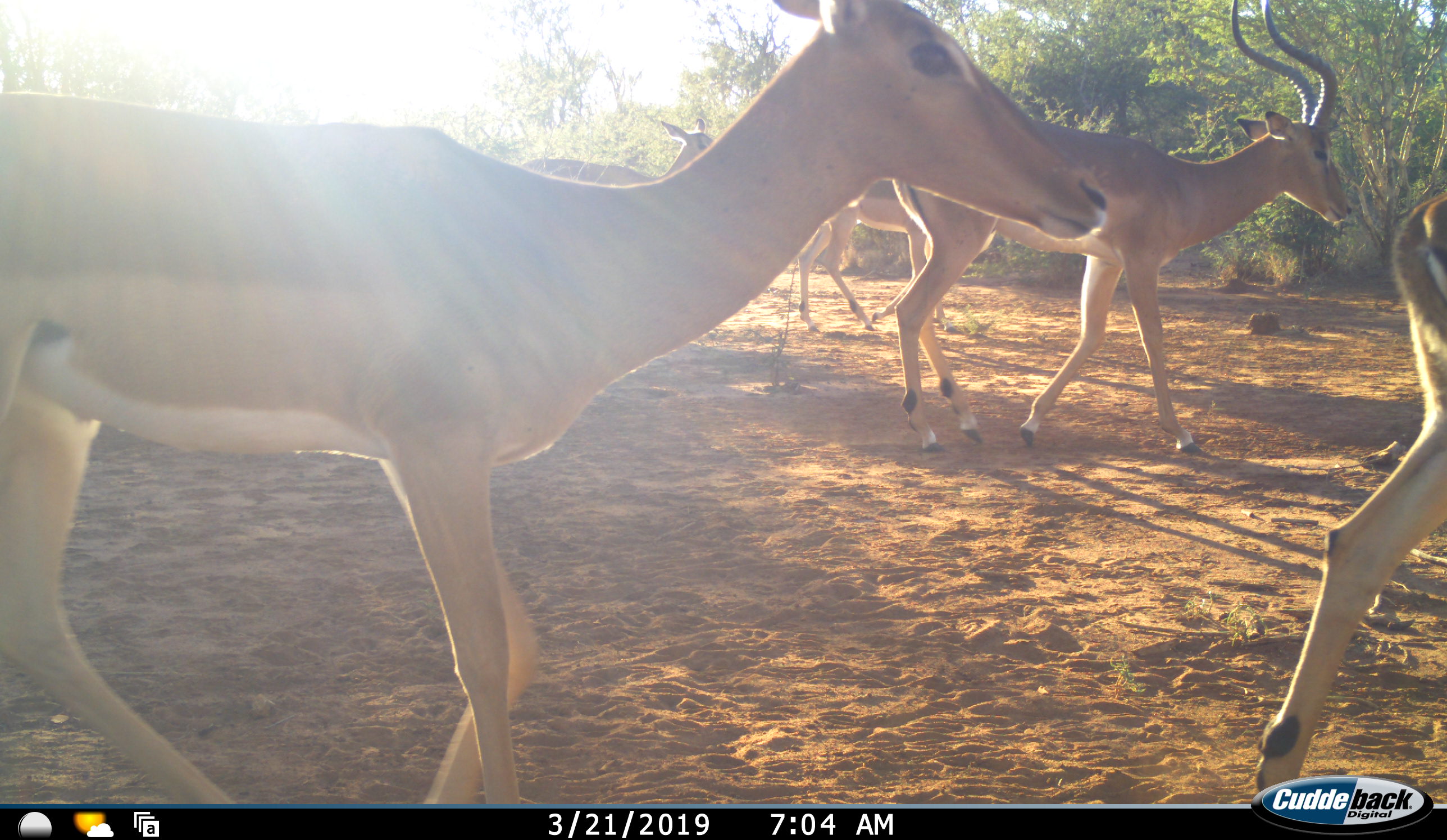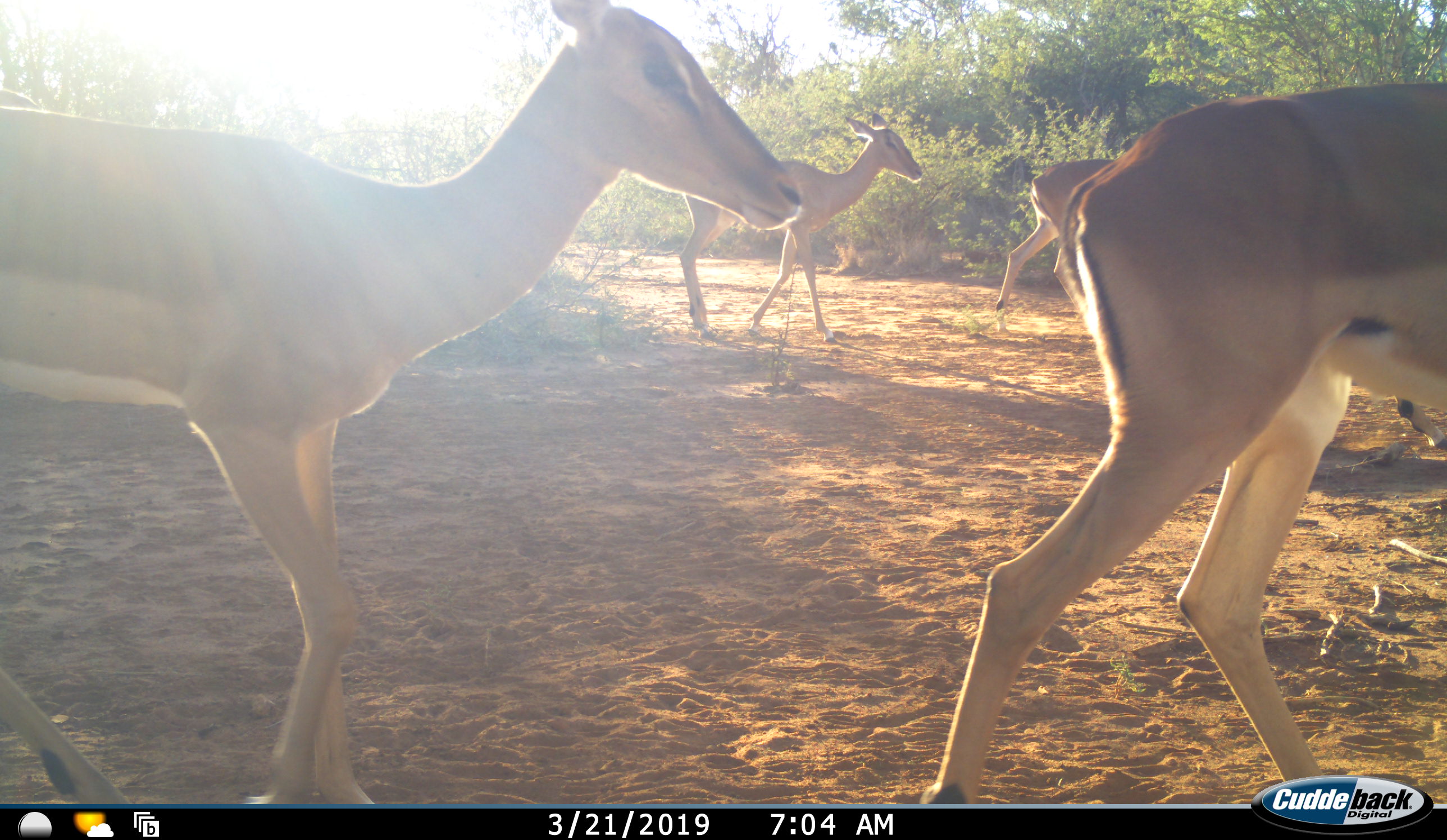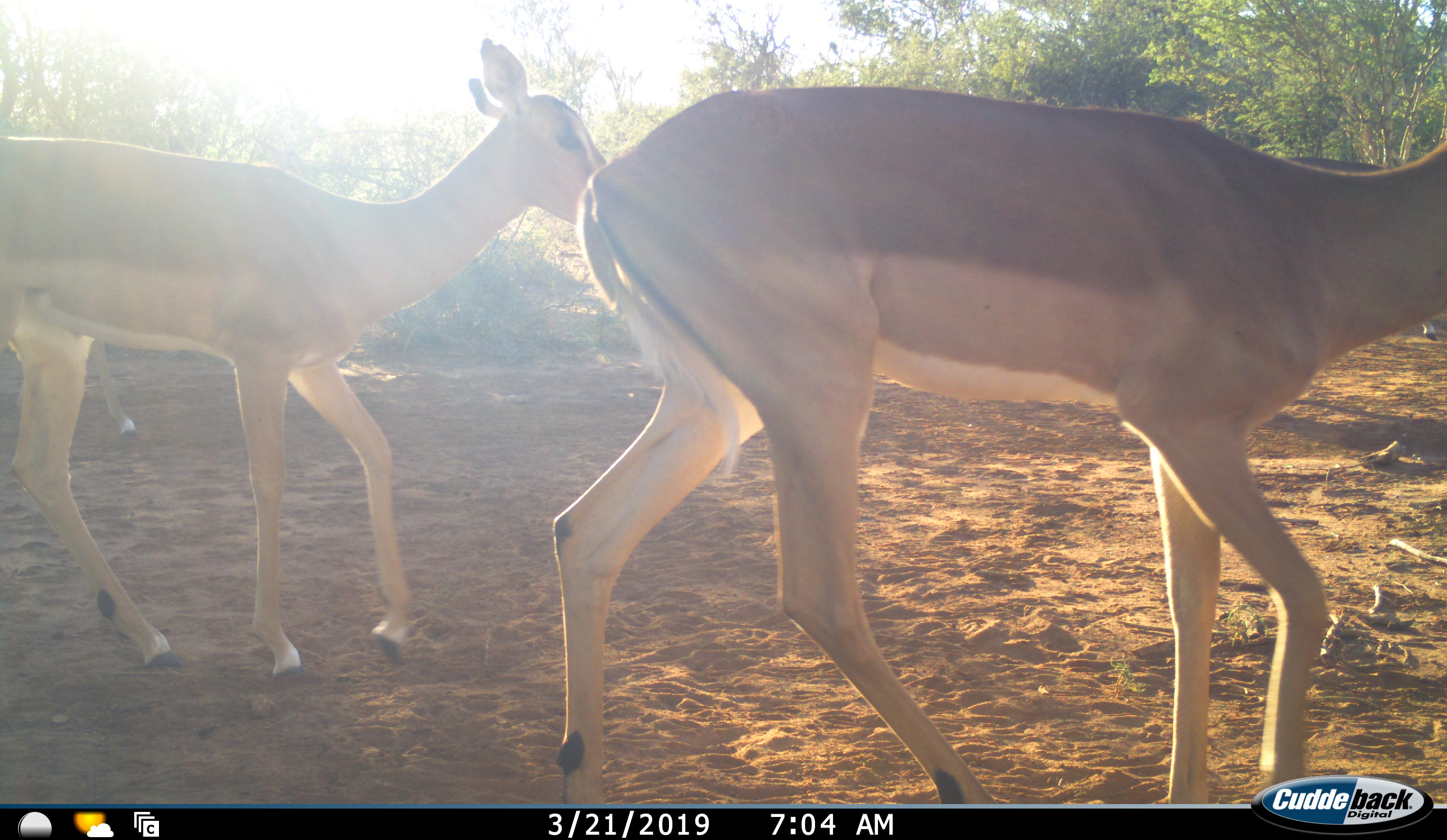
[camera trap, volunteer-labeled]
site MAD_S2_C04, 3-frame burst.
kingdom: Animalia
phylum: Chordata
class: Mammalia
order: Artiodactyla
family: Bovidae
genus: Aepyceros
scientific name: Aepyceros melampus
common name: impala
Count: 5.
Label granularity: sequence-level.